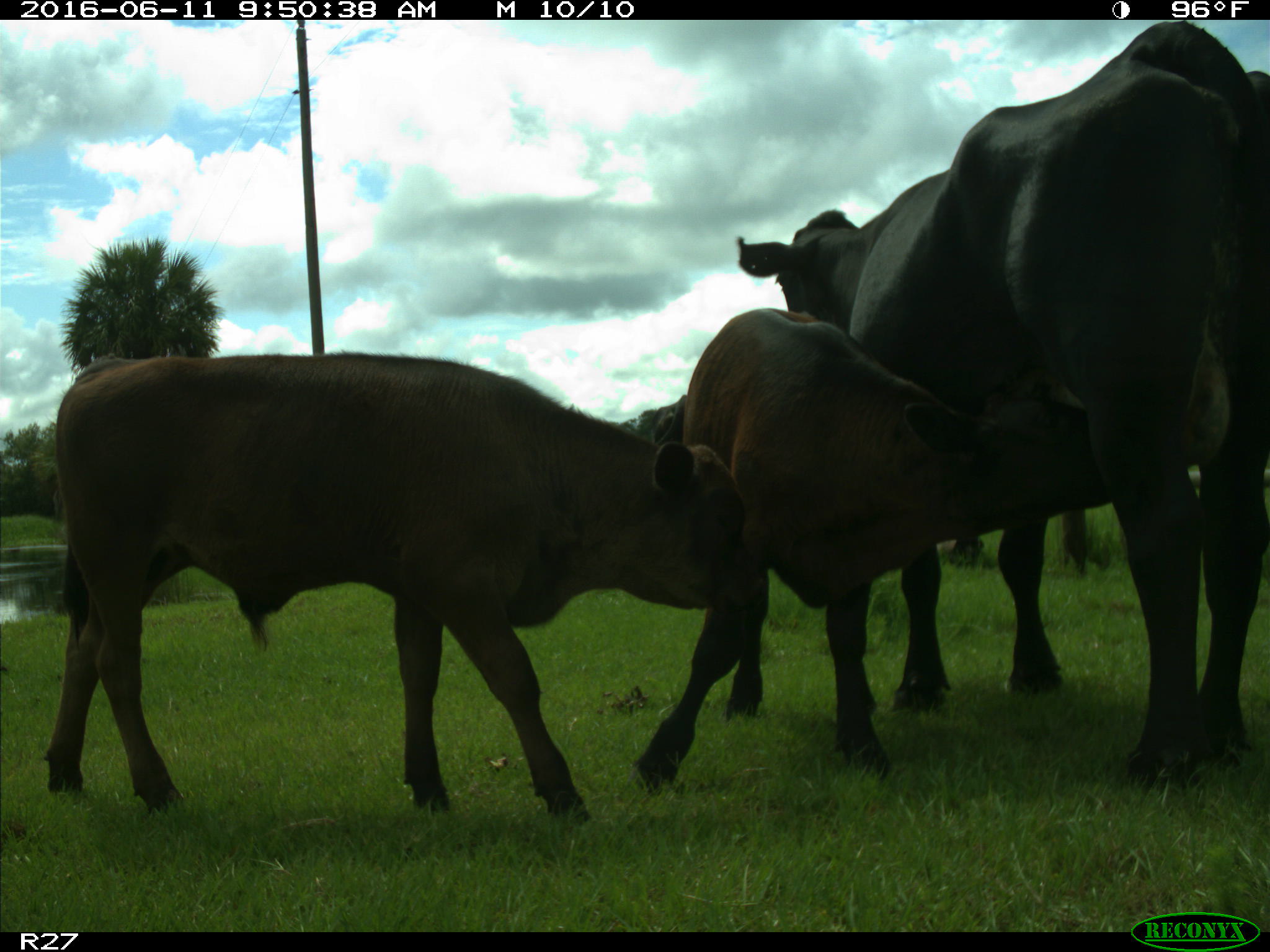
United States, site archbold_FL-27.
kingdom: Animalia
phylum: Chordata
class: Mammalia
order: Artiodactyla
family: Bovidae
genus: Bos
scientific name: Bos taurus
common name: domestic cow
Bos taurus (domestic cow).